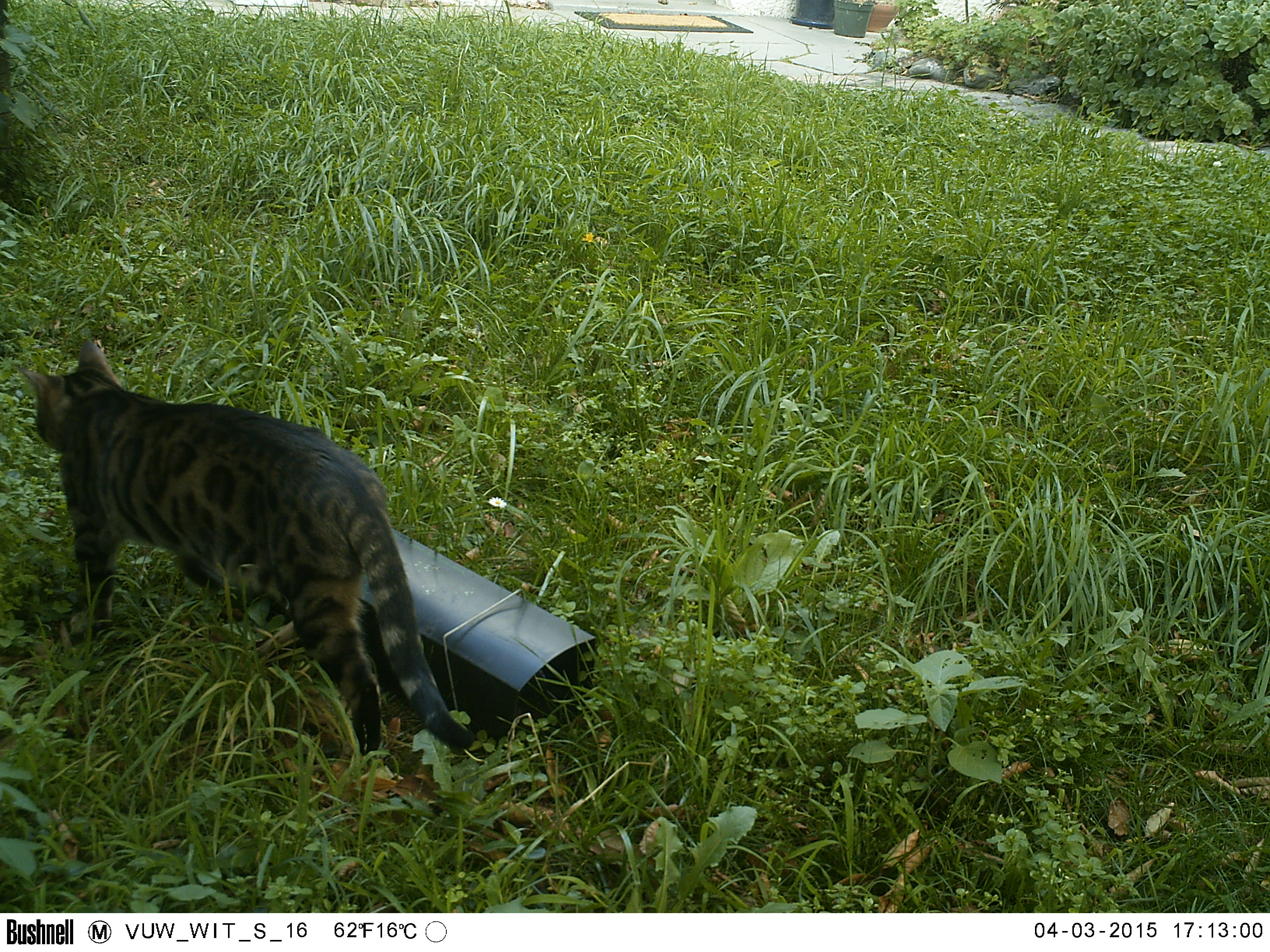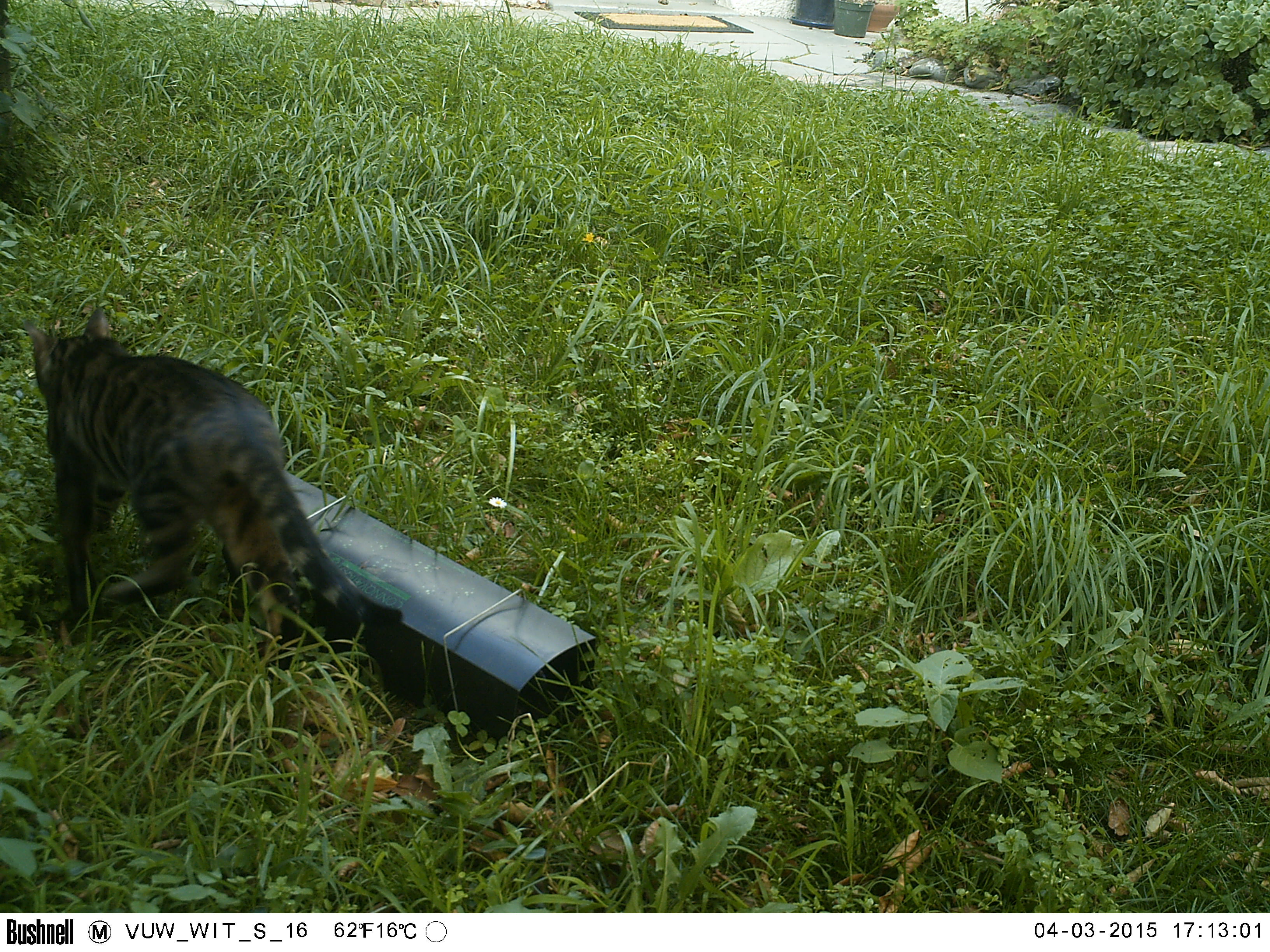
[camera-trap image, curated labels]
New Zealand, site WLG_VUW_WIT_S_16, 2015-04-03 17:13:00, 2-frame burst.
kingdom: Animalia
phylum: Chordata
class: Mammalia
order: Carnivora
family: Felidae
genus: Felis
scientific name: Felis catus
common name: domestic cat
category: cat